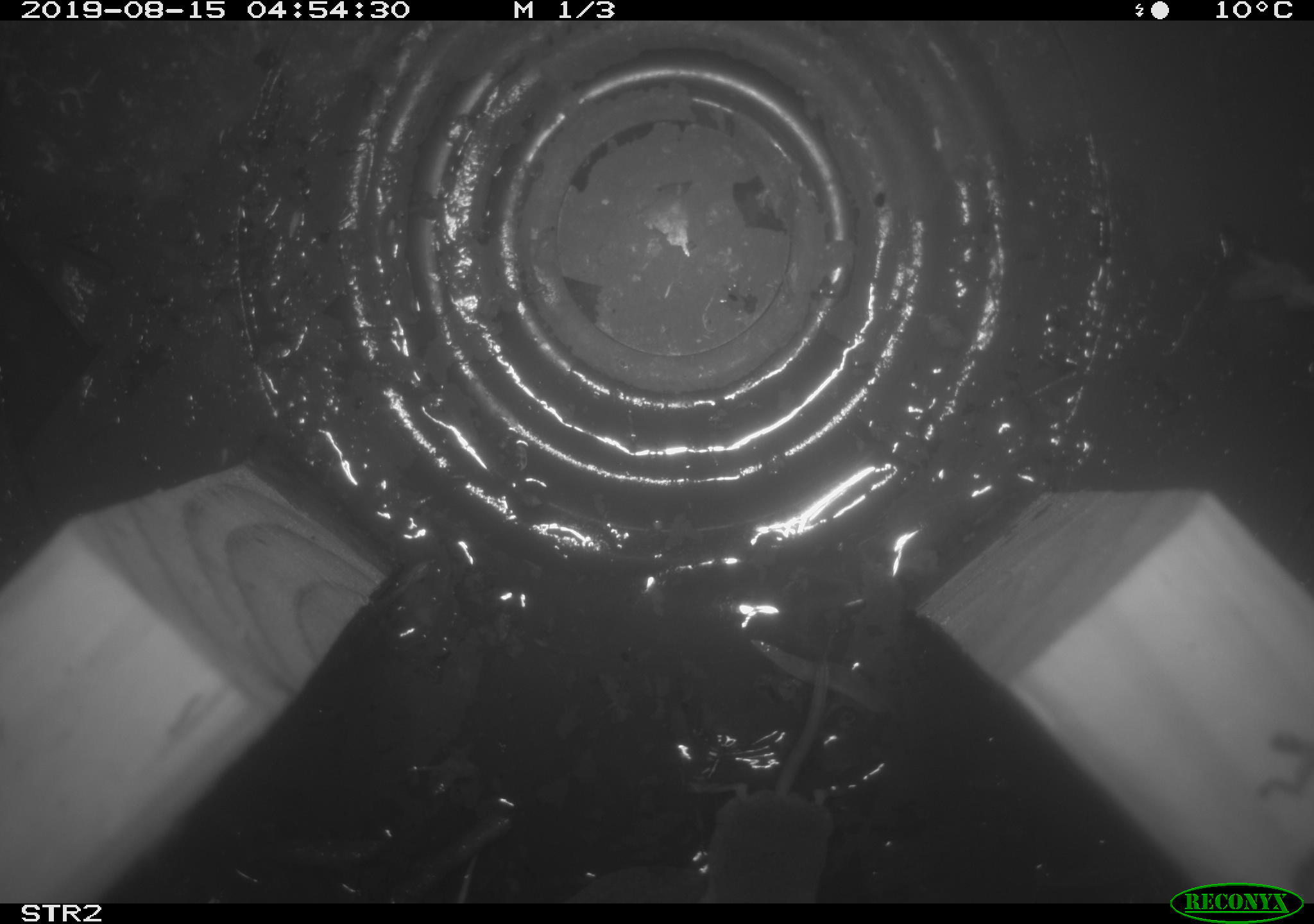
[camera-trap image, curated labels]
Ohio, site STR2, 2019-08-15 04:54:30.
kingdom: Animalia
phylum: Chordata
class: Mammalia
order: Eulipotyphla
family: Soricidae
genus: Sorex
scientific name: Sorex cinereus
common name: masked shrew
Masked shrew (Sorex cinereus).